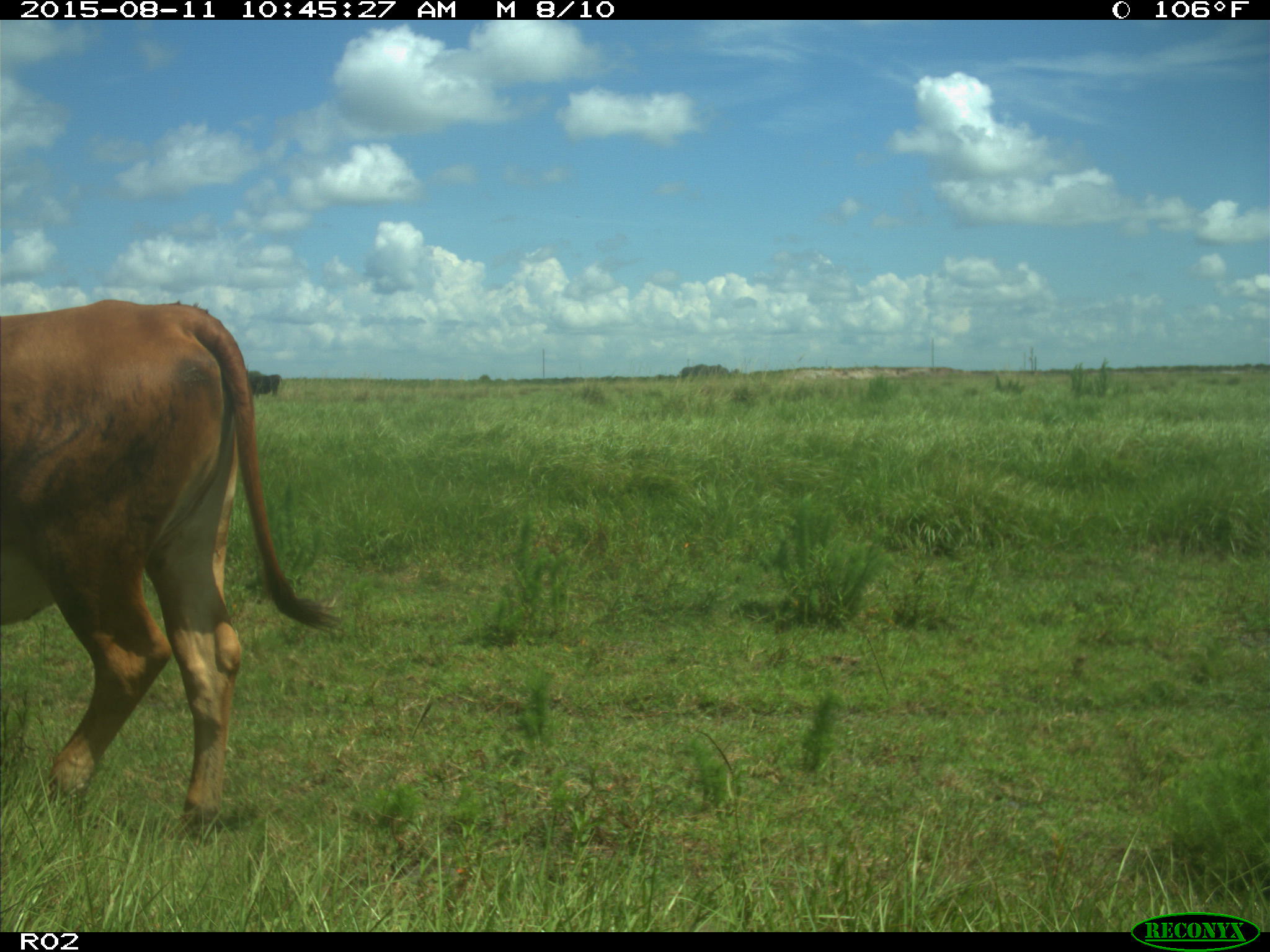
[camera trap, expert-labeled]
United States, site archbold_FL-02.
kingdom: Animalia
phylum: Chordata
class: Mammalia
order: Artiodactyla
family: Bovidae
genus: Bos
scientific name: Bos taurus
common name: domestic cow